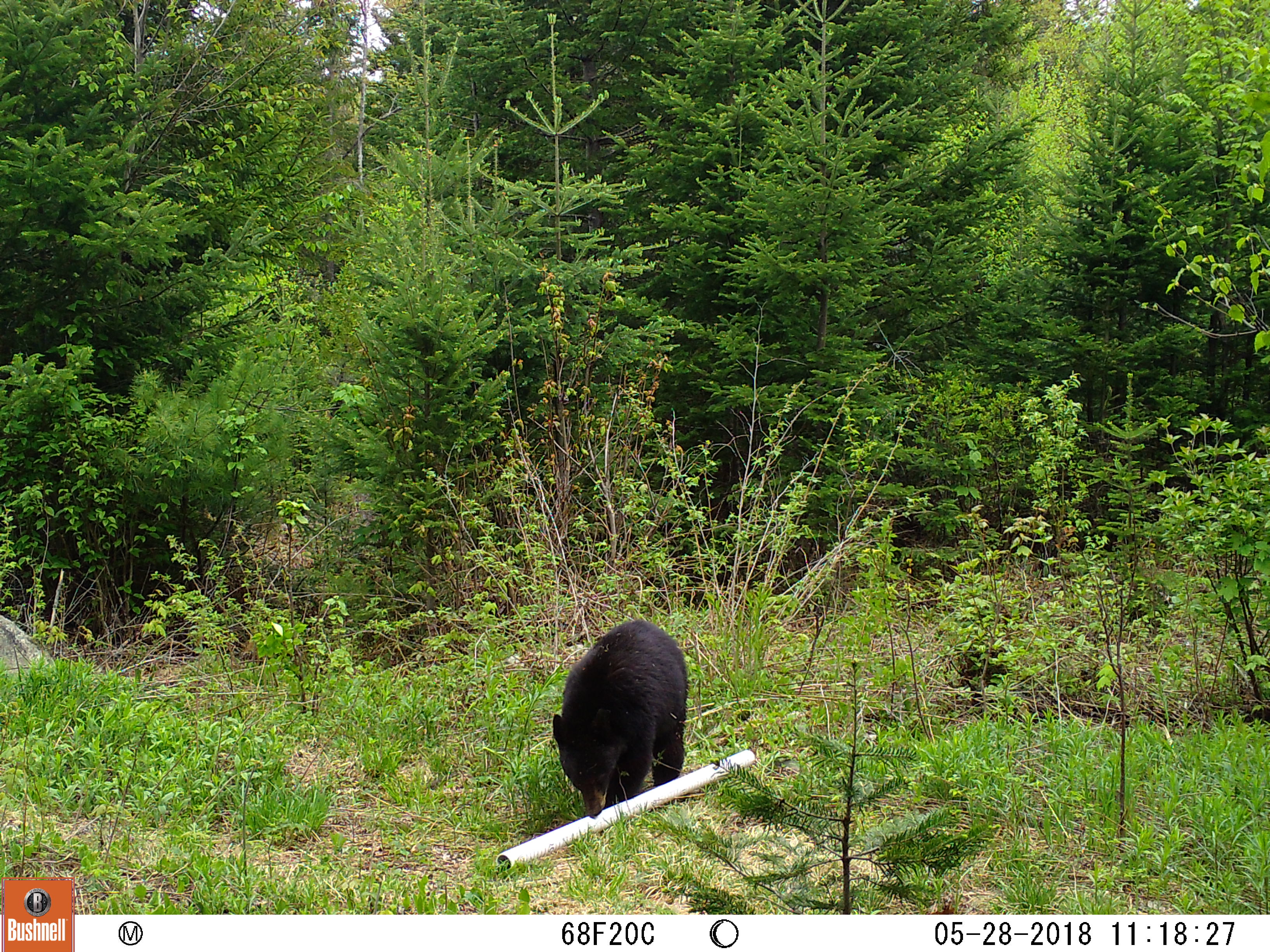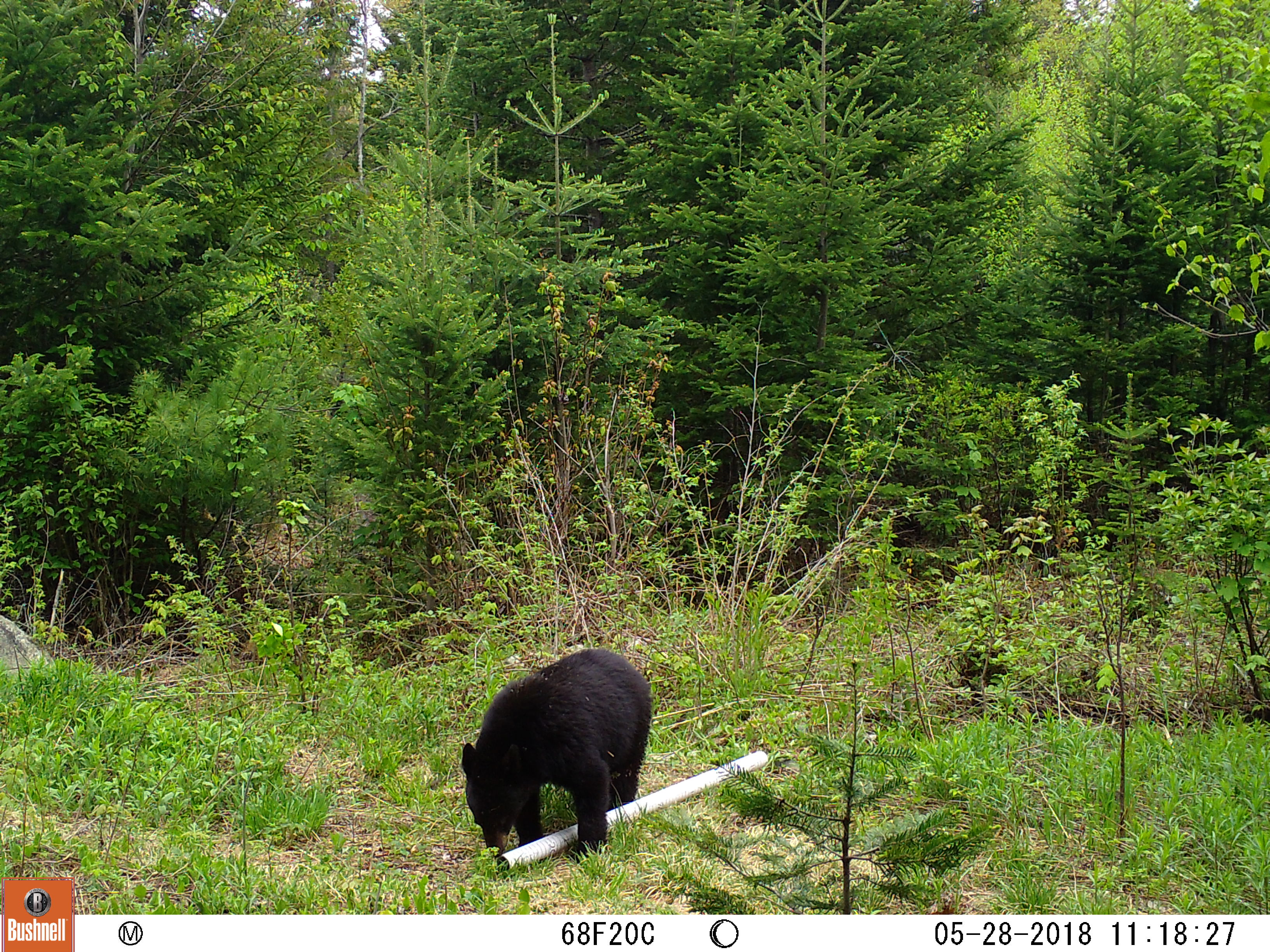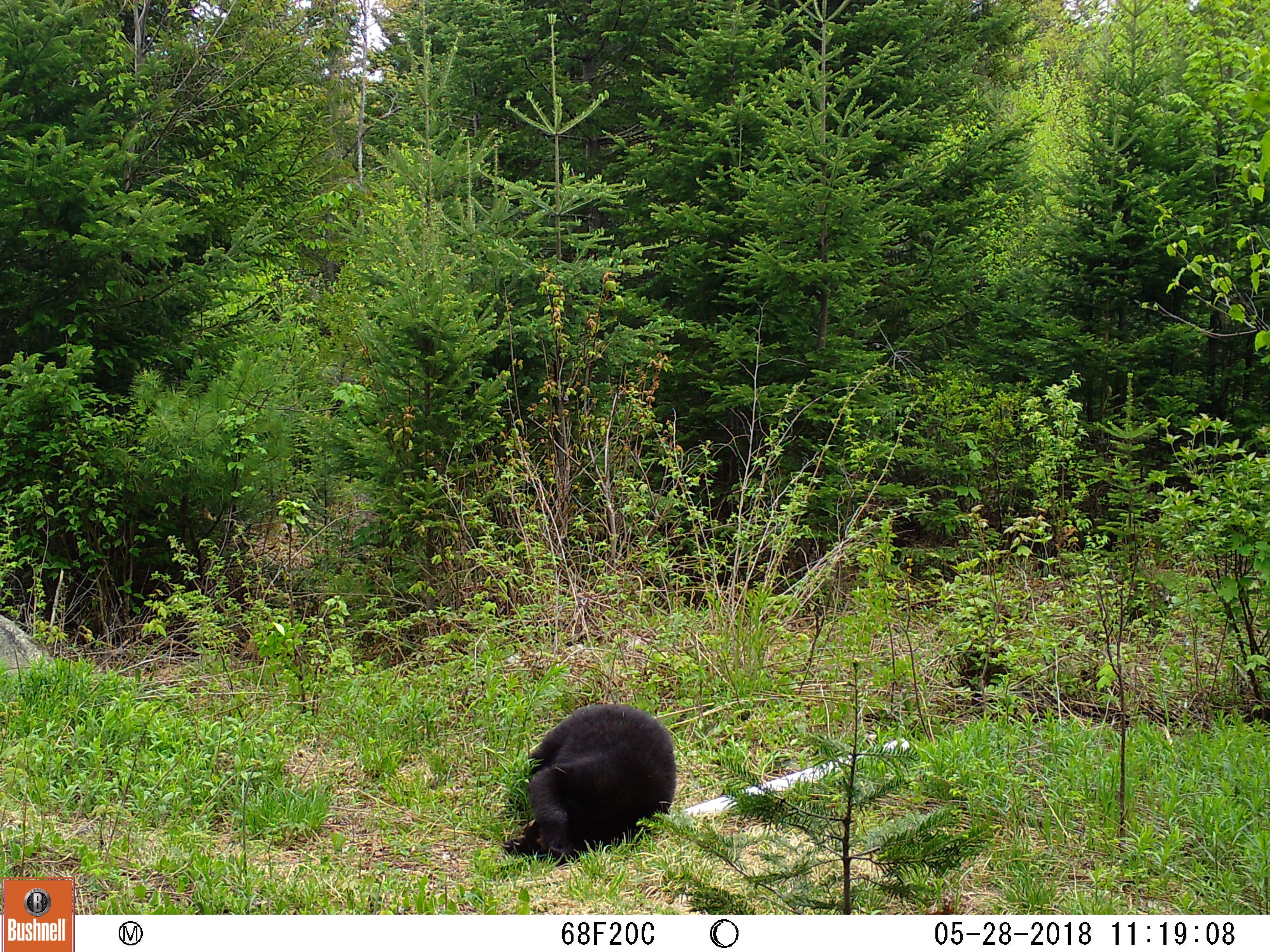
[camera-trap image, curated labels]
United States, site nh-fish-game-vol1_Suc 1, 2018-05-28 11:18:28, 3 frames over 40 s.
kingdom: Animalia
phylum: Chordata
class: Mammalia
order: Carnivora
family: Ursidae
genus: Ursus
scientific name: Ursus americanus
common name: black bear